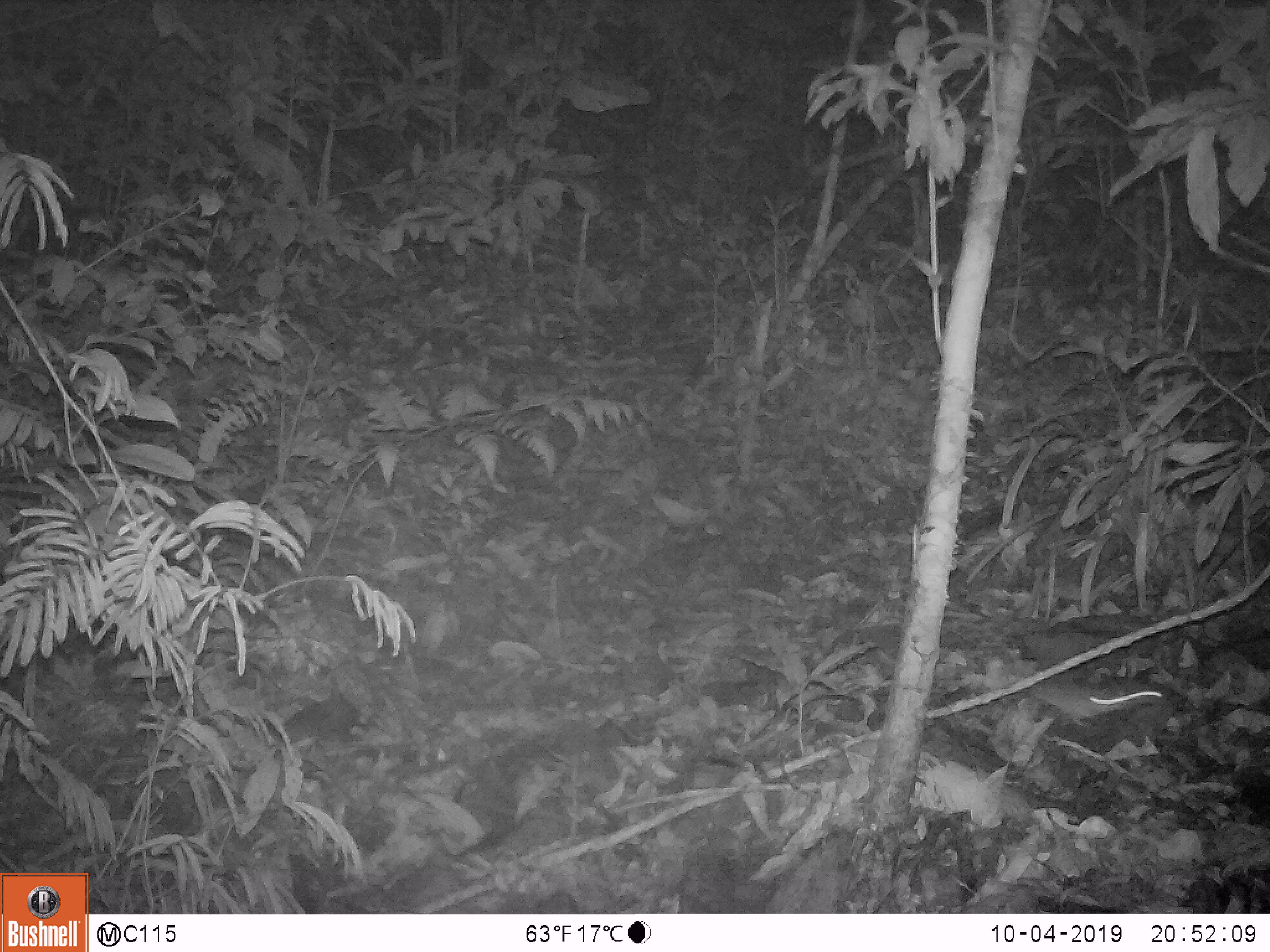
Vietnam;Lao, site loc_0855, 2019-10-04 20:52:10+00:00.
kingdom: Animalia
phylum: Chordata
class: Mammalia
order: Rodentia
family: Muridae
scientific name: Muridae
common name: old-world mice and rats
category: unidentified murid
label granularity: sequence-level